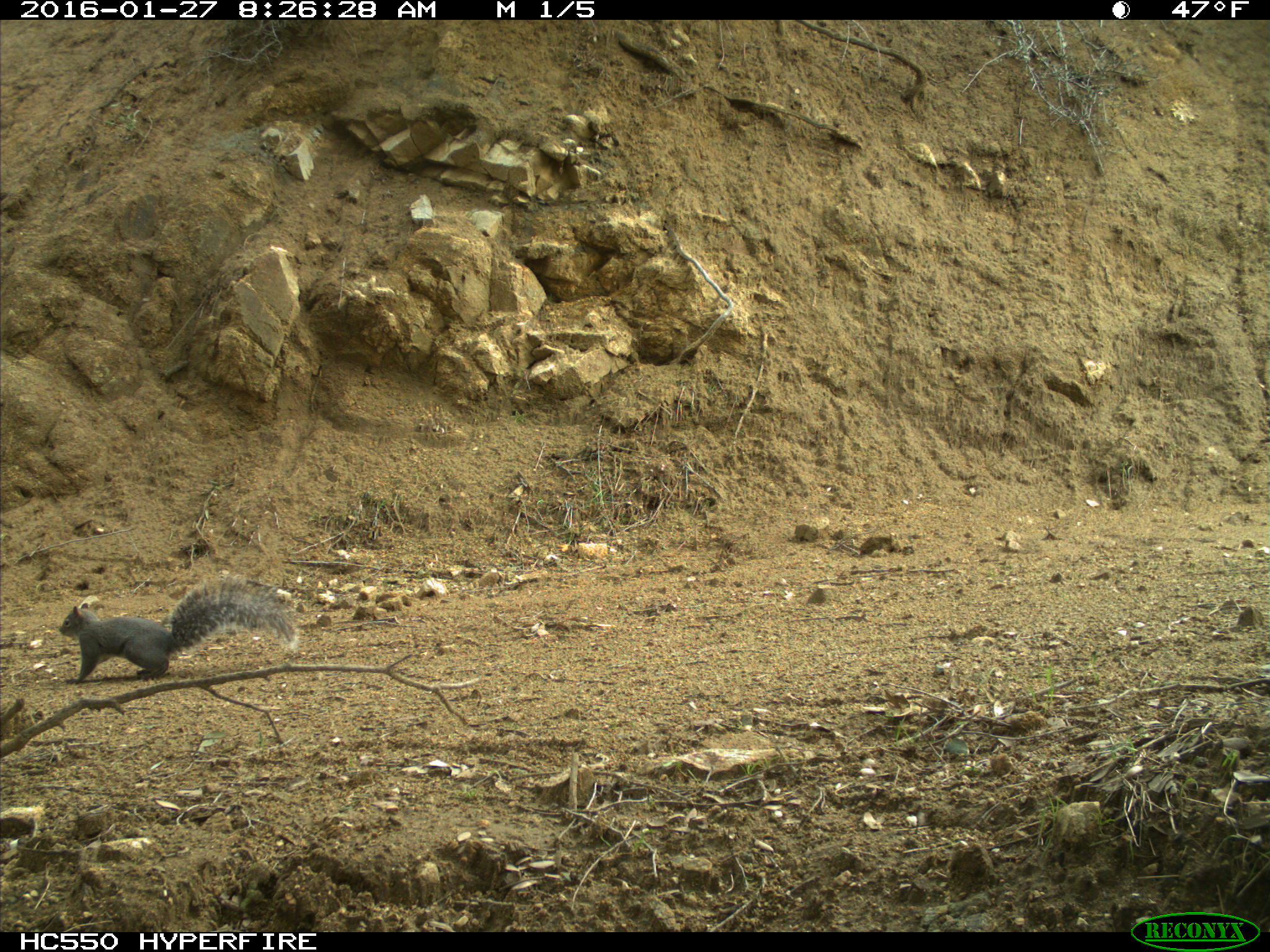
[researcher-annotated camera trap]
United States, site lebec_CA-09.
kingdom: Animalia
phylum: Chordata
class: Mammalia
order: Rodentia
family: Sciuridae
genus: Sciurus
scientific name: Sciurus carolinensis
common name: eastern gray squirrel